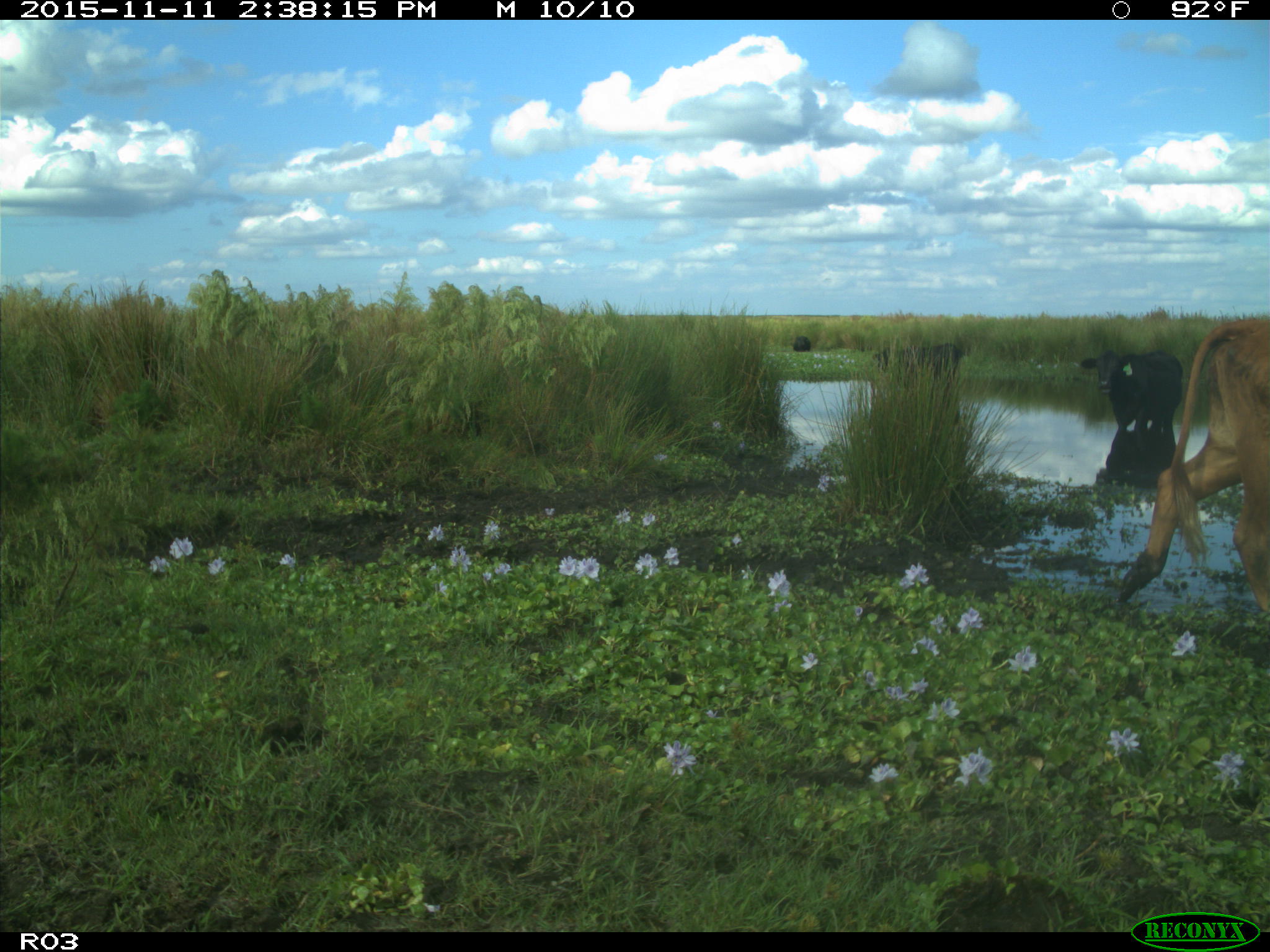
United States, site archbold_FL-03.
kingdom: Animalia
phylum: Chordata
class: Mammalia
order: Artiodactyla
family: Bovidae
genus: Bos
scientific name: Bos taurus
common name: domestic cow